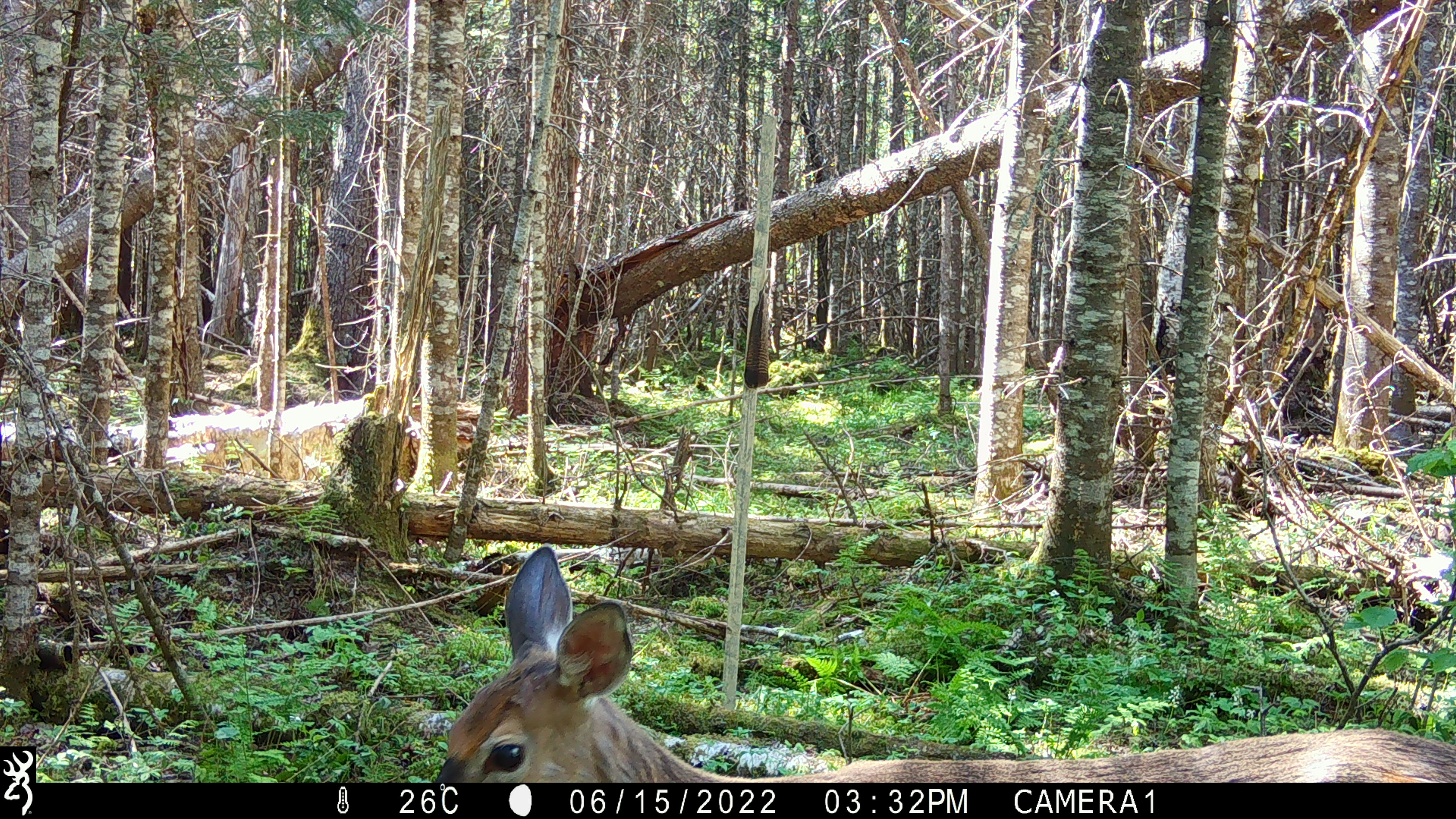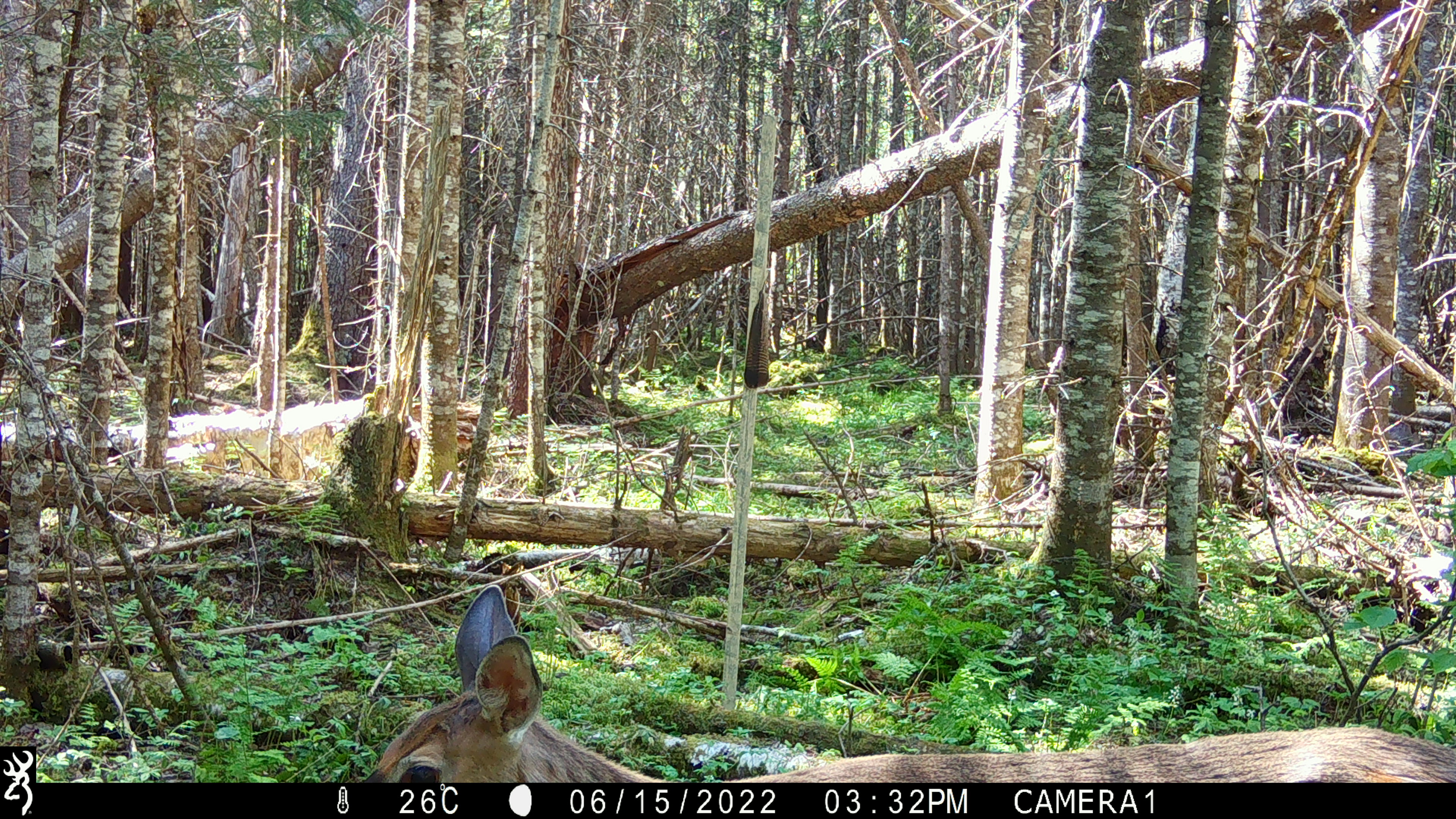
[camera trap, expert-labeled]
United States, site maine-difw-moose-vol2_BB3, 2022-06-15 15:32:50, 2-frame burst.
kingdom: Animalia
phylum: Chordata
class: Mammalia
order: Artiodactyla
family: Cervidae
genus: Odocoileus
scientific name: Odocoileus virginianus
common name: white-tailed deer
White-tailed deer (Odocoileus virginianus).